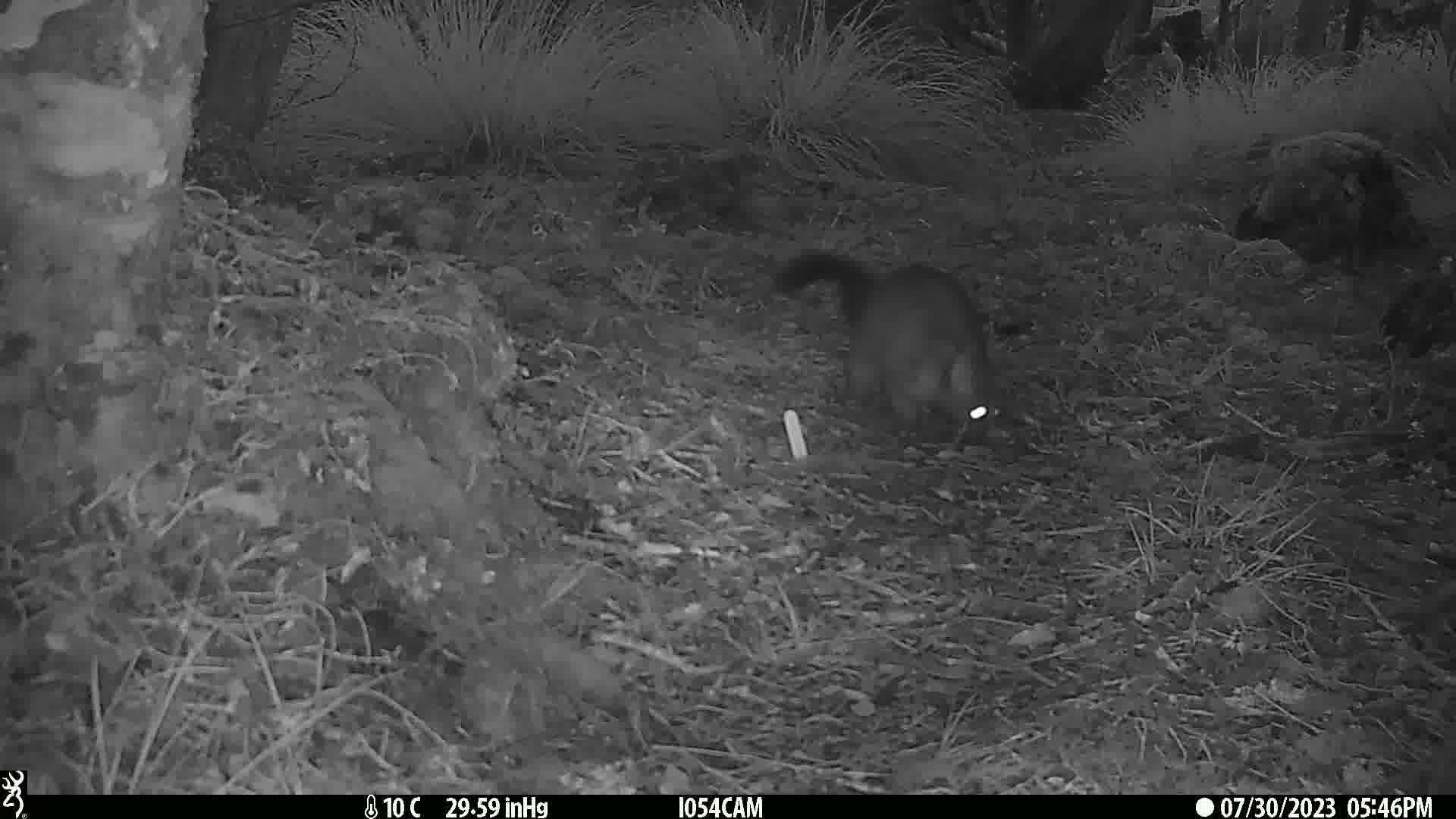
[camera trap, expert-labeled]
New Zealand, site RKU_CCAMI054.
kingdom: Animalia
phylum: Chordata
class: Mammalia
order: Diprotodontia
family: Phalangeridae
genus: Trichosurus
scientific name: Trichosurus vulpecula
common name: common brushtail possum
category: possum